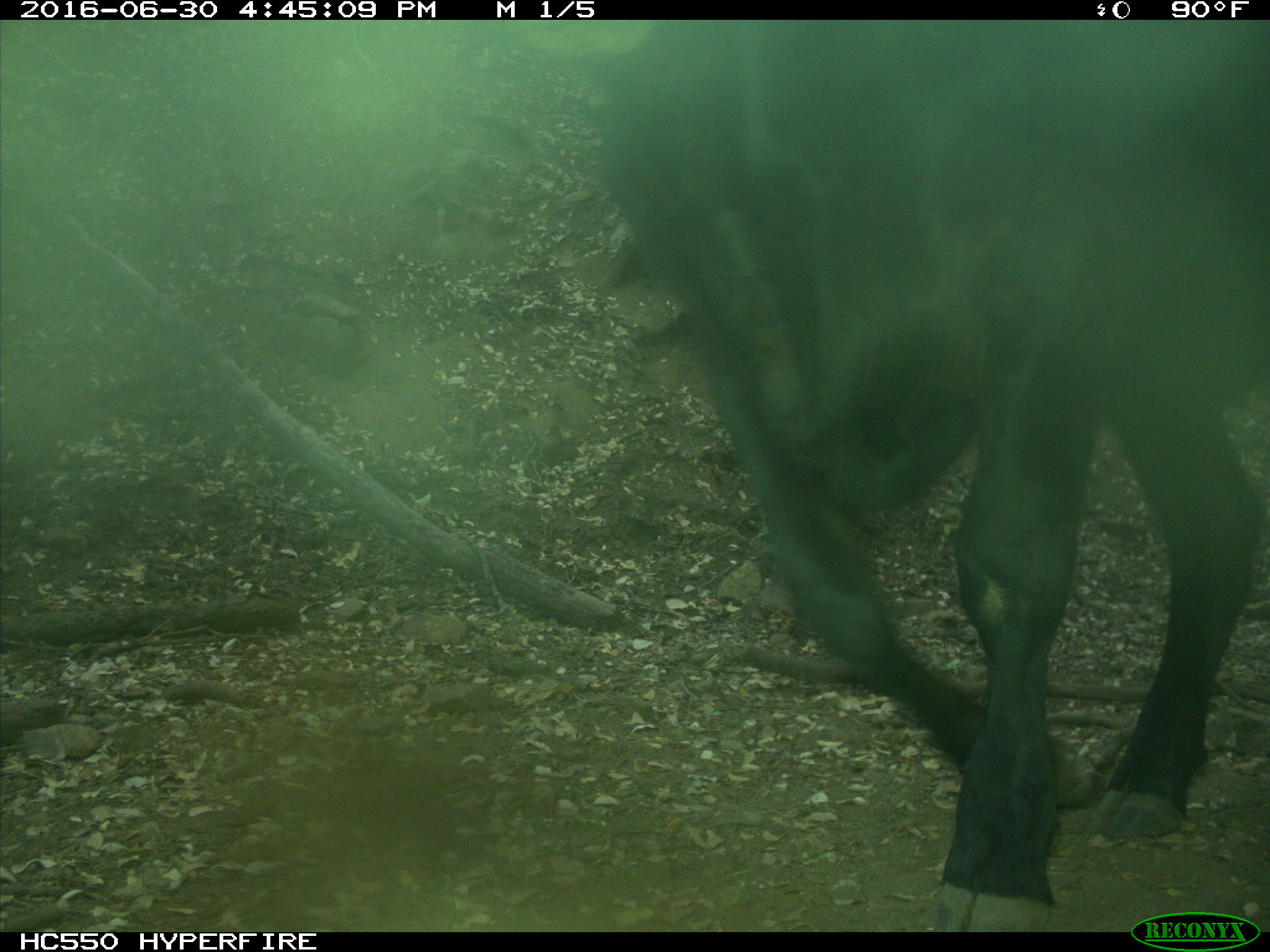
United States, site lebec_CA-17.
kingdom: Animalia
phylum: Chordata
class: Mammalia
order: Artiodactyla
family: Bovidae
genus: Bos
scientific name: Bos taurus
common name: domestic cow